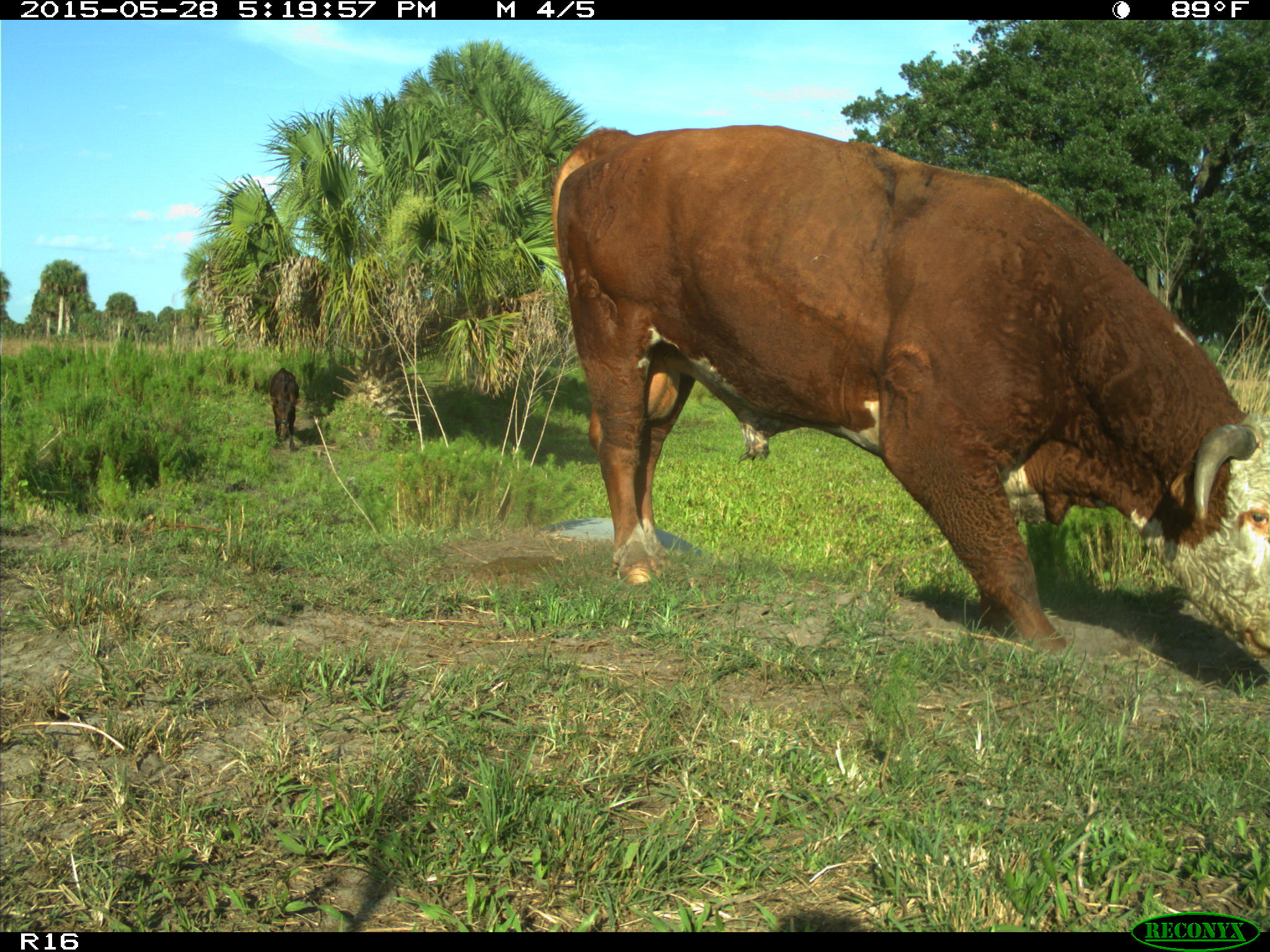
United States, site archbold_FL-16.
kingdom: Animalia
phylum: Chordata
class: Mammalia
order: Artiodactyla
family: Bovidae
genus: Bos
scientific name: Bos taurus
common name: domestic cow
Bos taurus (domestic cow).